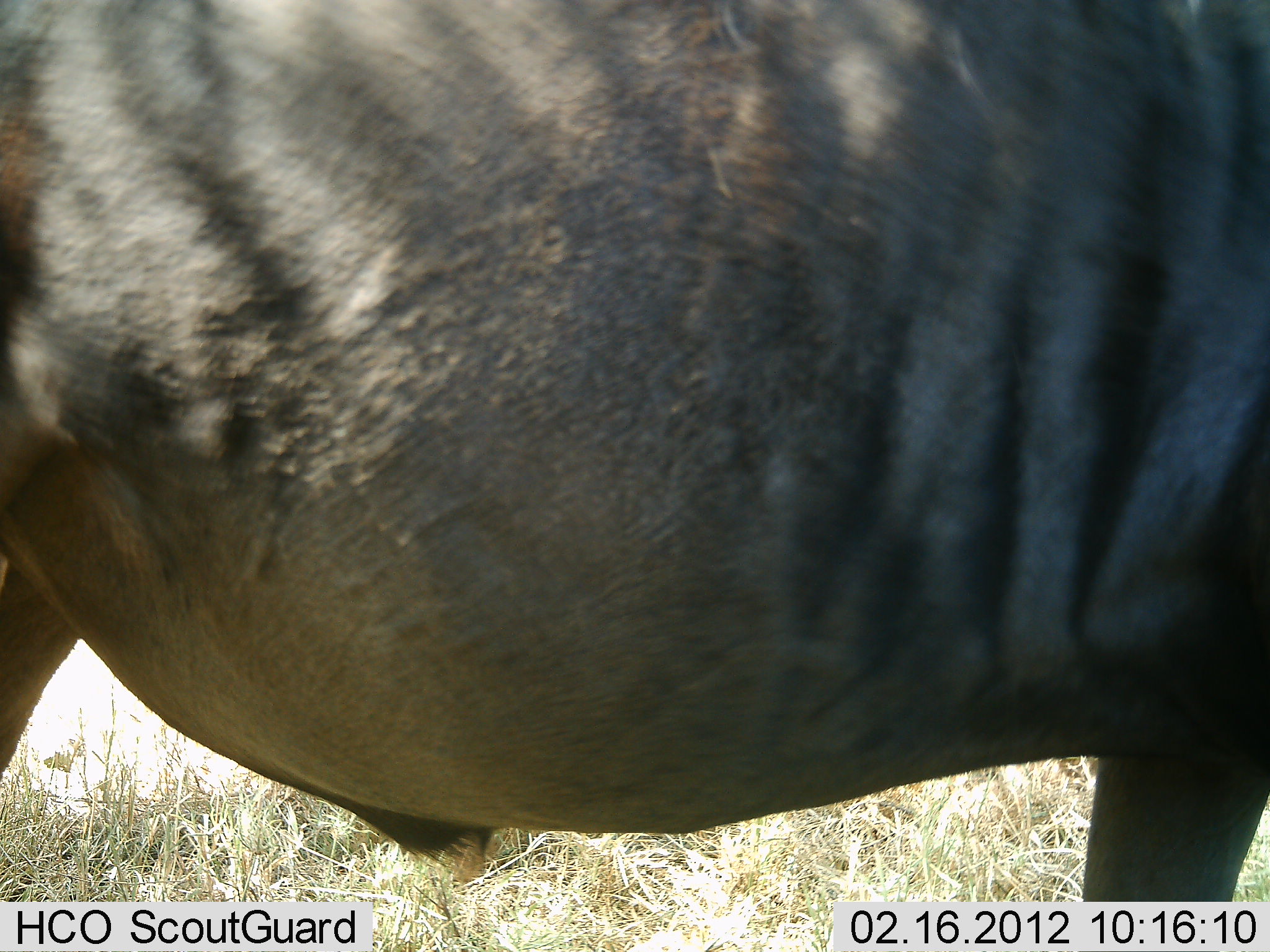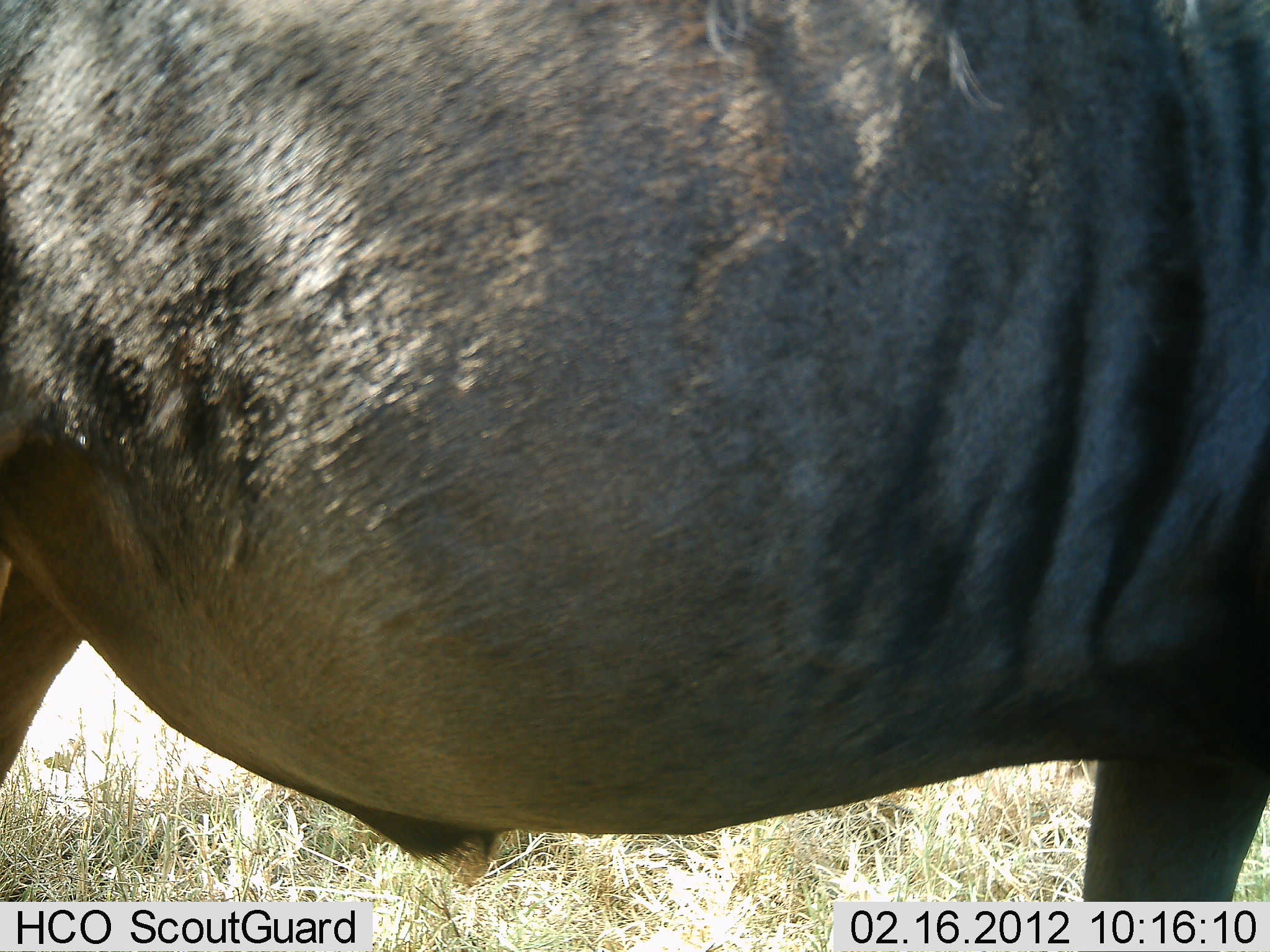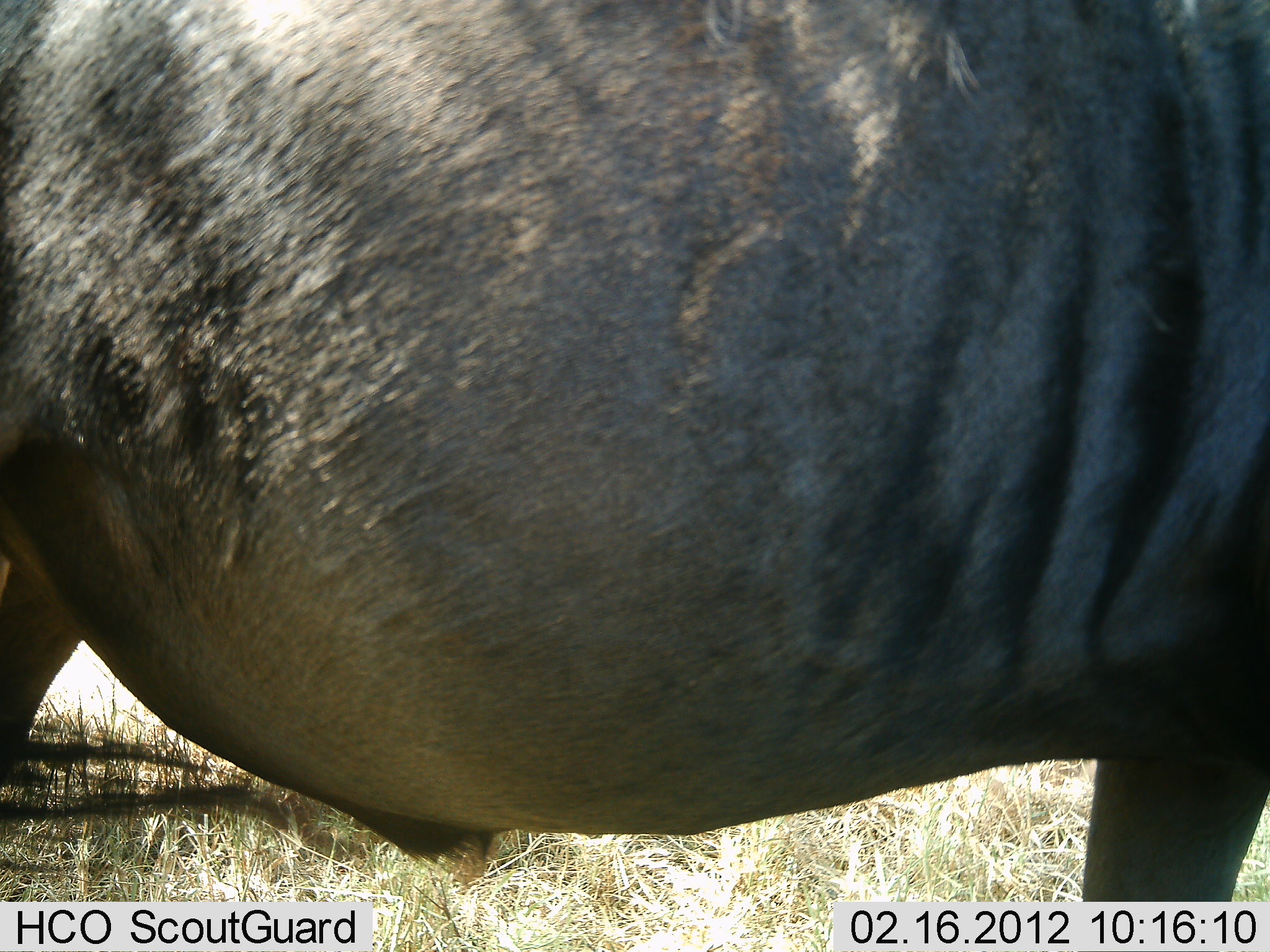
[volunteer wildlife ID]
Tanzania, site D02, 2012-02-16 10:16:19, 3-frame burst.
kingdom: Animalia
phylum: Chordata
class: Mammalia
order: Artiodactyla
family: Bovidae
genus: Connochaetes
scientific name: Connochaetes taurinus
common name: blue wildebeest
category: wildebeest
Wildebeest (blue wildebeest) (Connochaetes taurinus), count 1. Behavior (volunteer vote fractions): standing 100%, resting 0%, moving 0%, interacting 0%. Young present (vote fraction): 0%. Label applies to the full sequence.